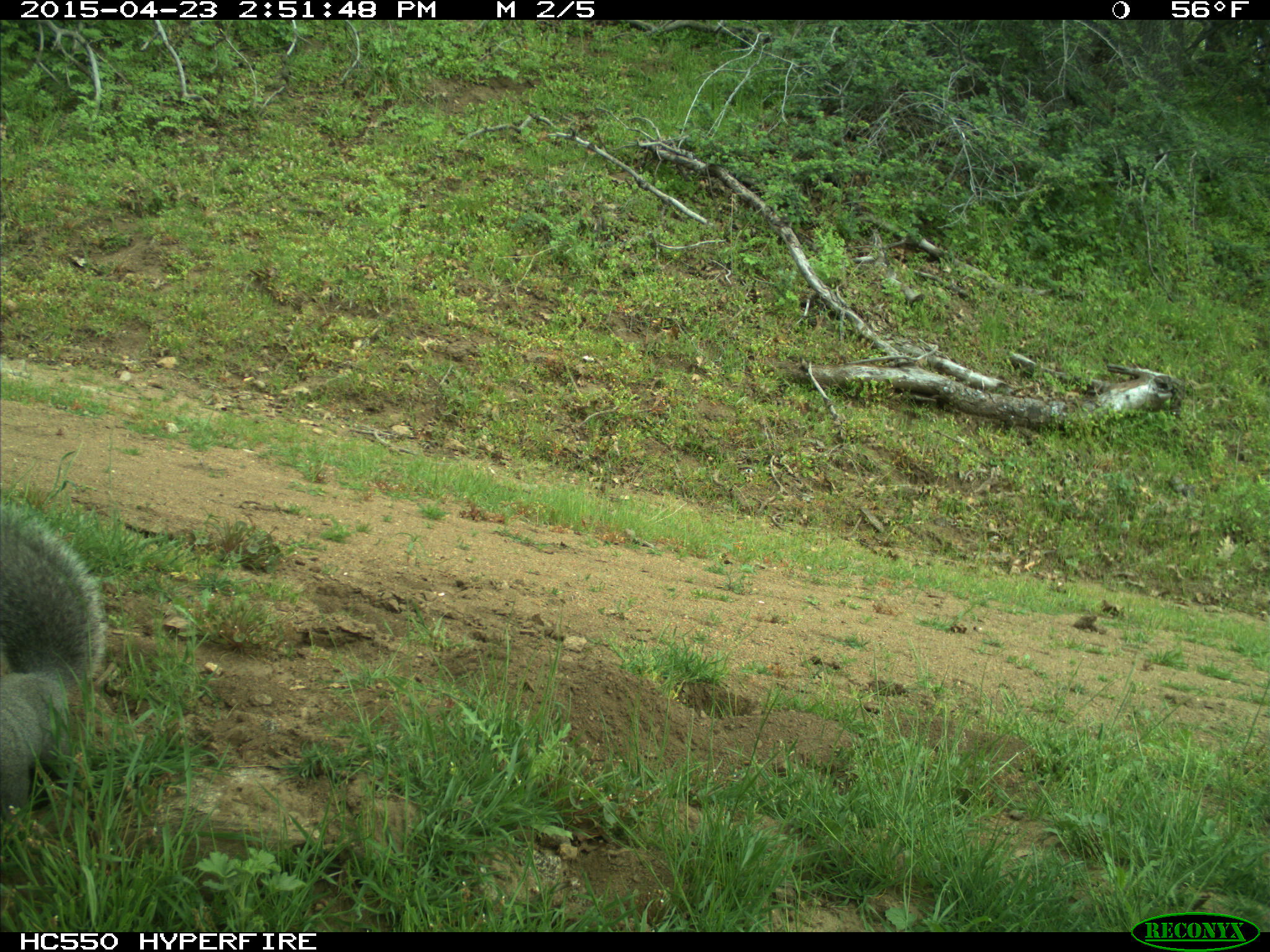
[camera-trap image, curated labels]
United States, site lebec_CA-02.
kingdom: Animalia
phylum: Chordata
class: Mammalia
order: Rodentia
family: Sciuridae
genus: Sciurus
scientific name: Sciurus carolinensis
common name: eastern gray squirrel